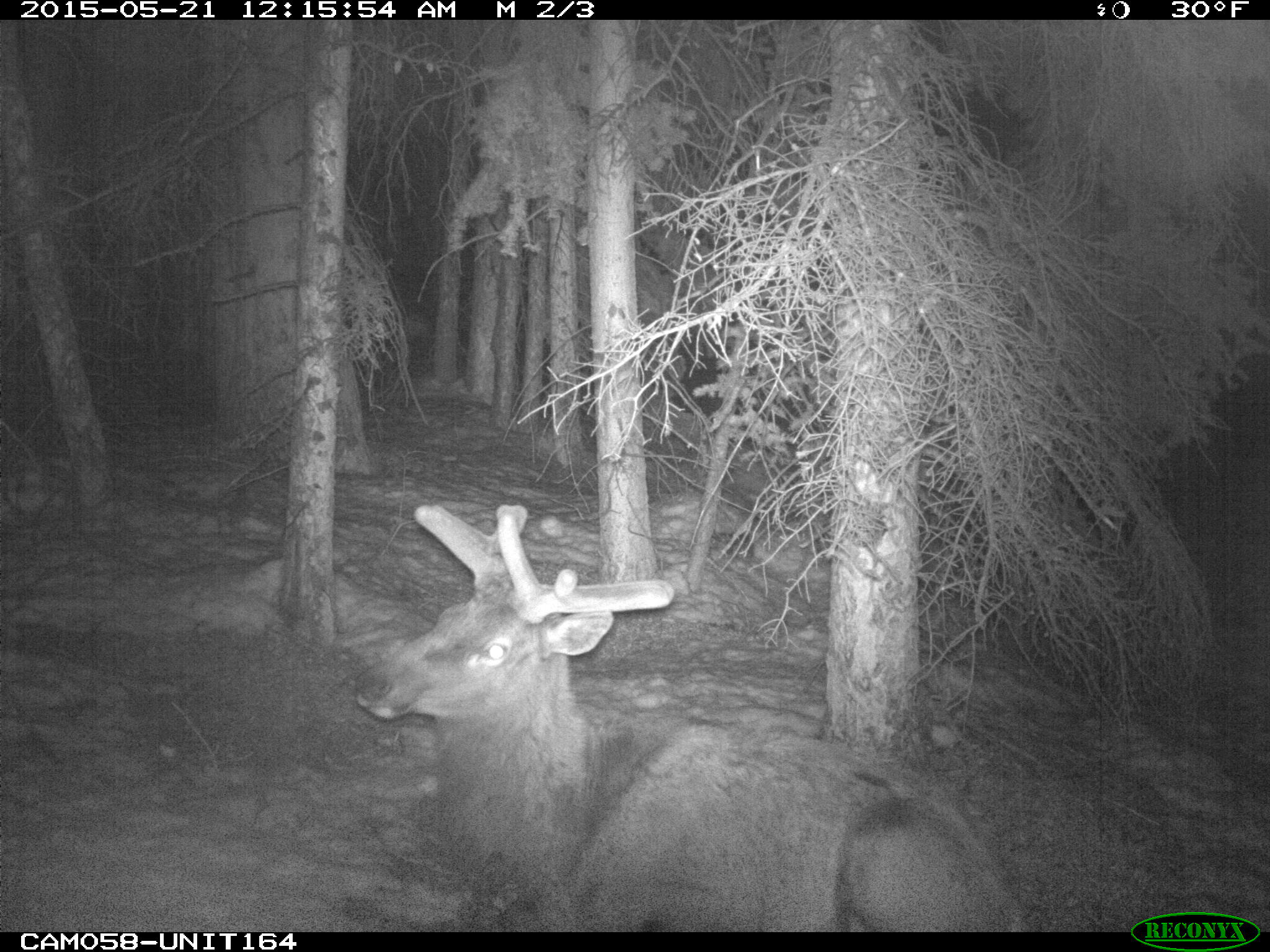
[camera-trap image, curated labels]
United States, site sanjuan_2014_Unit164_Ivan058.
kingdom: Animalia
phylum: Chordata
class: Mammalia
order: Artiodactyla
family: Cervidae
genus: Cervus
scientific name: Cervus elaphus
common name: red deer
Cervus elaphus (red deer).